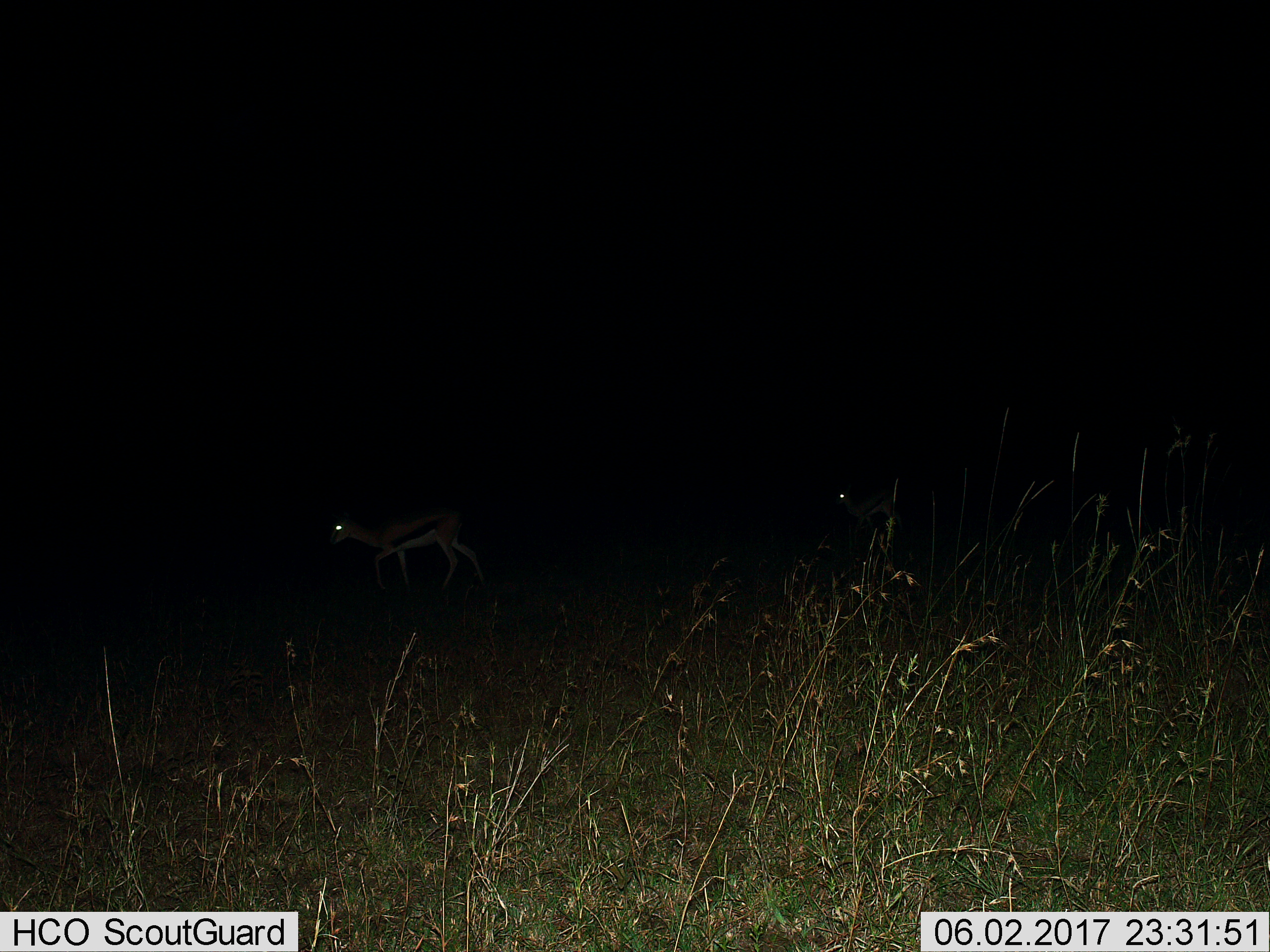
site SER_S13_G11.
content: unidentified animal